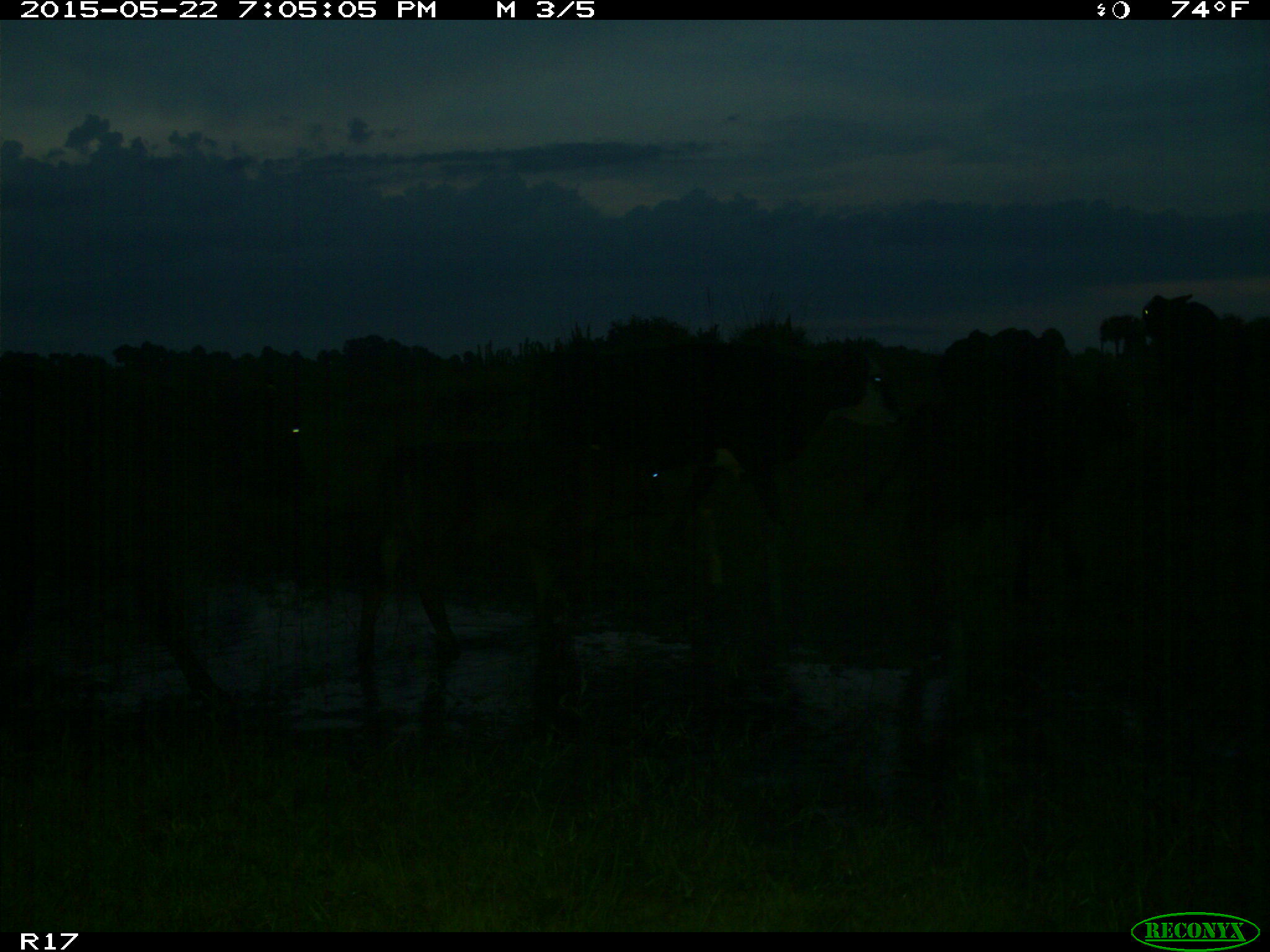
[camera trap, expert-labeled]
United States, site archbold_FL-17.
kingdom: Animalia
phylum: Chordata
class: Mammalia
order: Artiodactyla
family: Bovidae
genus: Bos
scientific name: Bos taurus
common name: domestic cow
Bos taurus (domestic cow).